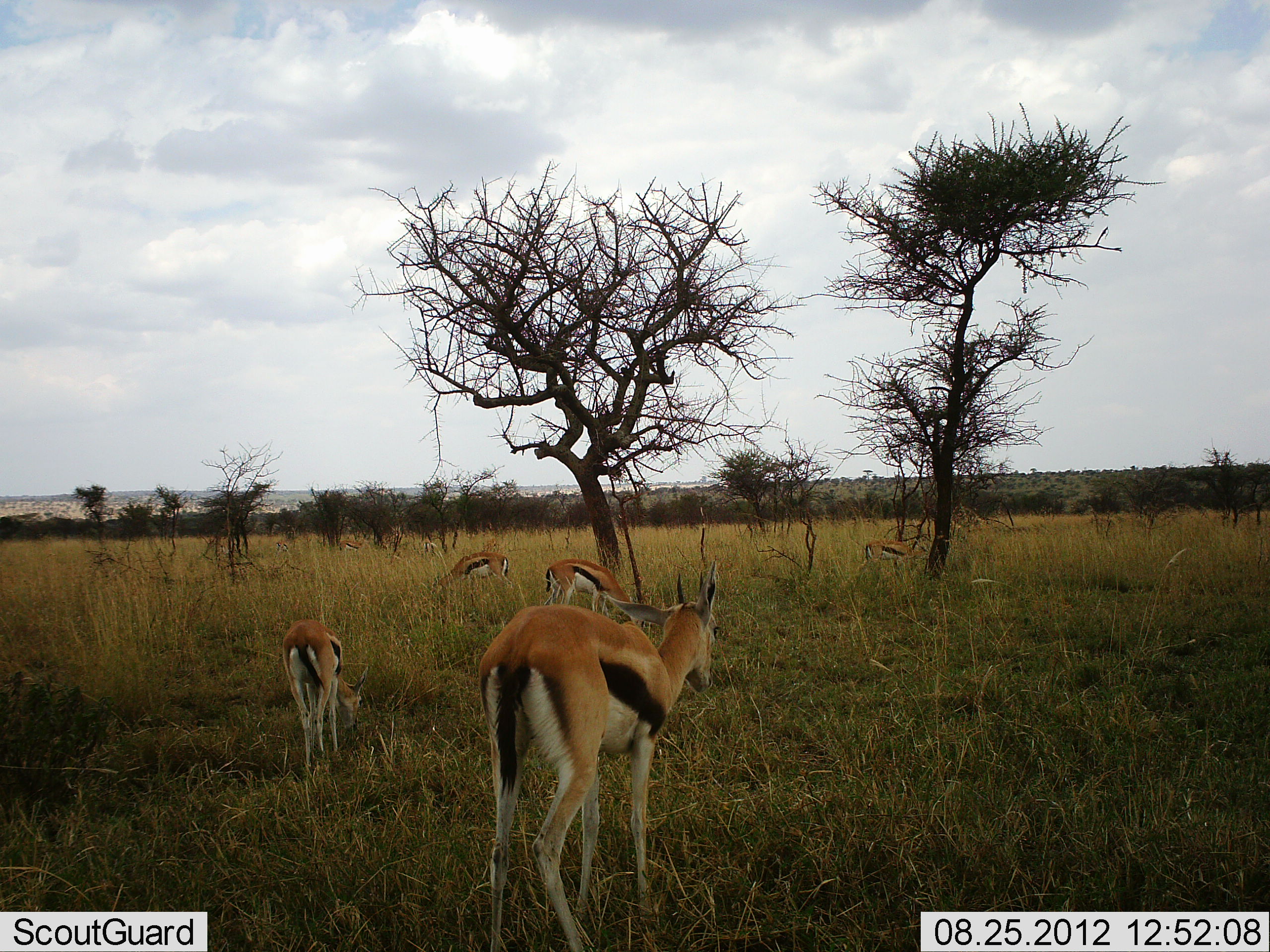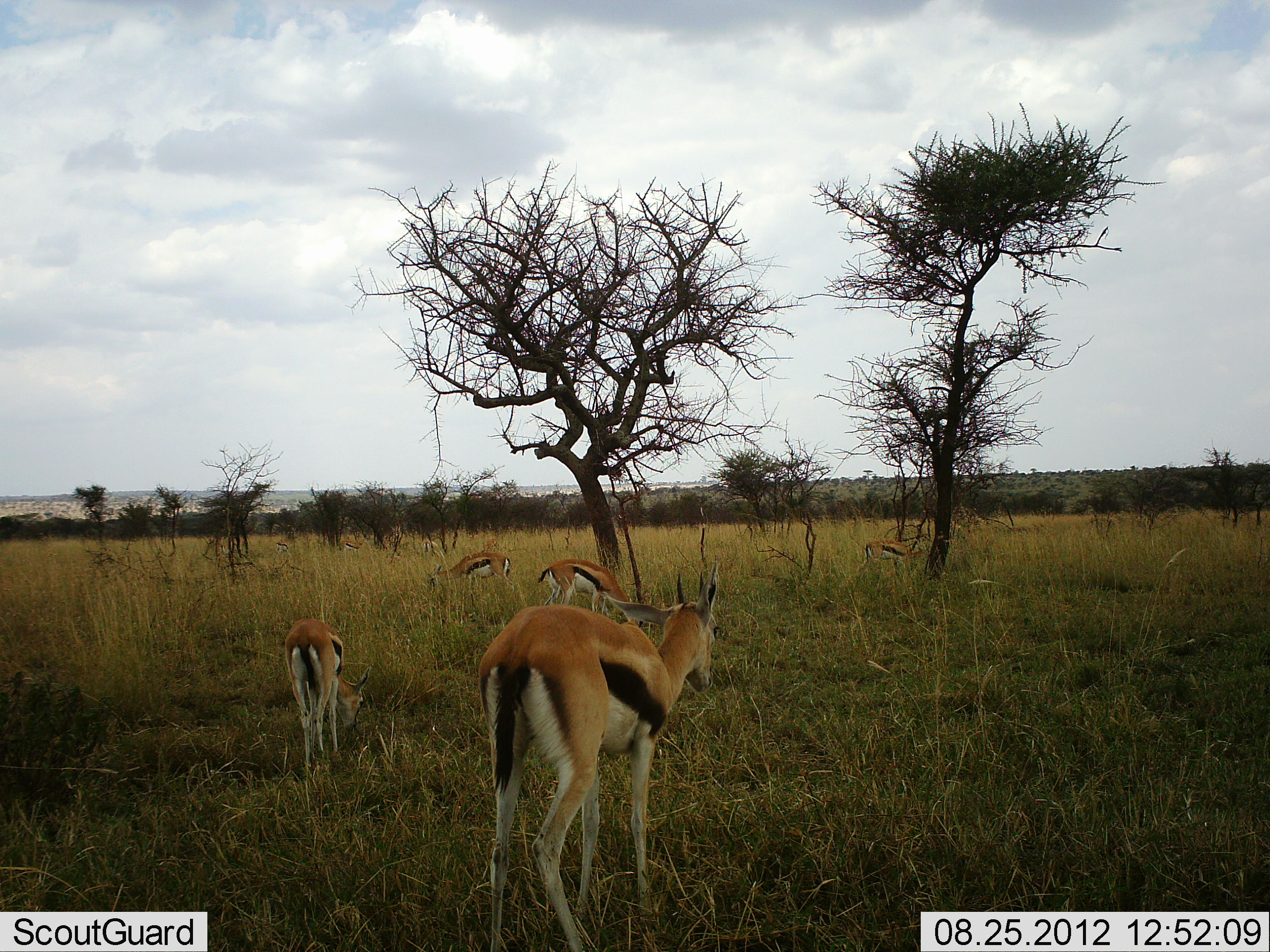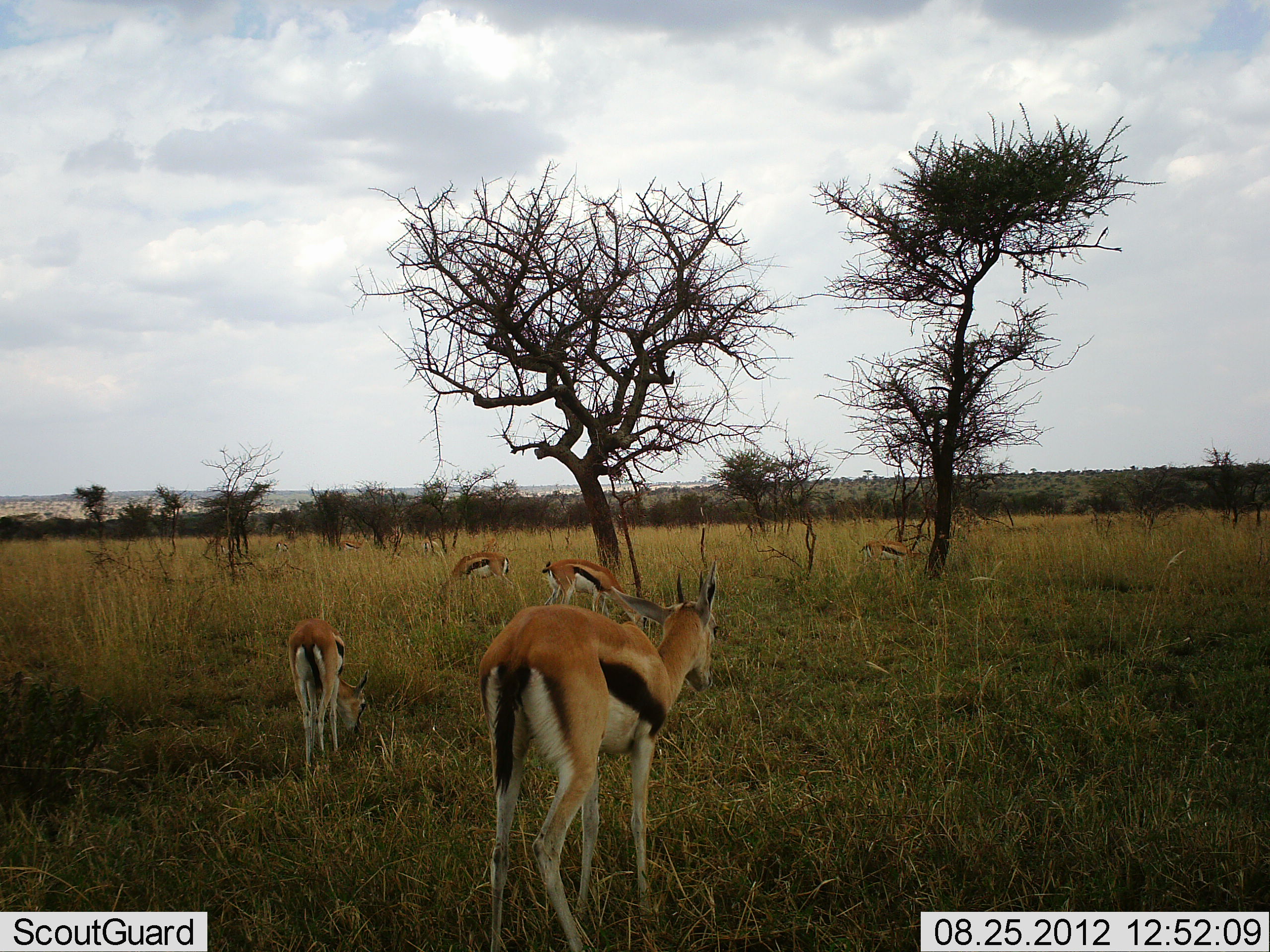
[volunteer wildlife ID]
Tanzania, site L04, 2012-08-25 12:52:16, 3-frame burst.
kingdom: Animalia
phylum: Chordata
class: Mammalia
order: Artiodactyla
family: Bovidae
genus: Eudorcas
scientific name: Eudorcas thomsonii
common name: thomson's gazelle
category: gazellethomsons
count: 5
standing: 80%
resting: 0%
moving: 20%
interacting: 0%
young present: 0%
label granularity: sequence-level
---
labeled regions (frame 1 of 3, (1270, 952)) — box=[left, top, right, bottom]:
animal: box=[477, 558, 722, 952]; box=[281, 619, 369, 770]; box=[544, 557, 637, 624]; box=[431, 552, 514, 605]; box=[862, 538, 930, 572]; box=[339, 535, 366, 555]; box=[422, 539, 437, 557]; box=[481, 538, 499, 552]; box=[275, 542, 288, 555]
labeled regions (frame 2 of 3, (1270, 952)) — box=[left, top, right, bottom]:
animal: box=[477, 558, 722, 952]; box=[284, 618, 371, 770]; box=[537, 558, 634, 622]; box=[431, 552, 515, 607]; box=[862, 538, 928, 569]; box=[339, 538, 365, 553]; box=[420, 539, 439, 556]; box=[481, 538, 499, 552]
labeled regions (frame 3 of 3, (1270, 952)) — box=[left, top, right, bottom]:
animal: box=[477, 560, 721, 952]; box=[284, 618, 371, 770]; box=[540, 558, 634, 622]; box=[435, 552, 511, 607]; box=[858, 538, 924, 569]; box=[336, 538, 363, 553]; box=[414, 539, 436, 556]; box=[481, 538, 499, 552]